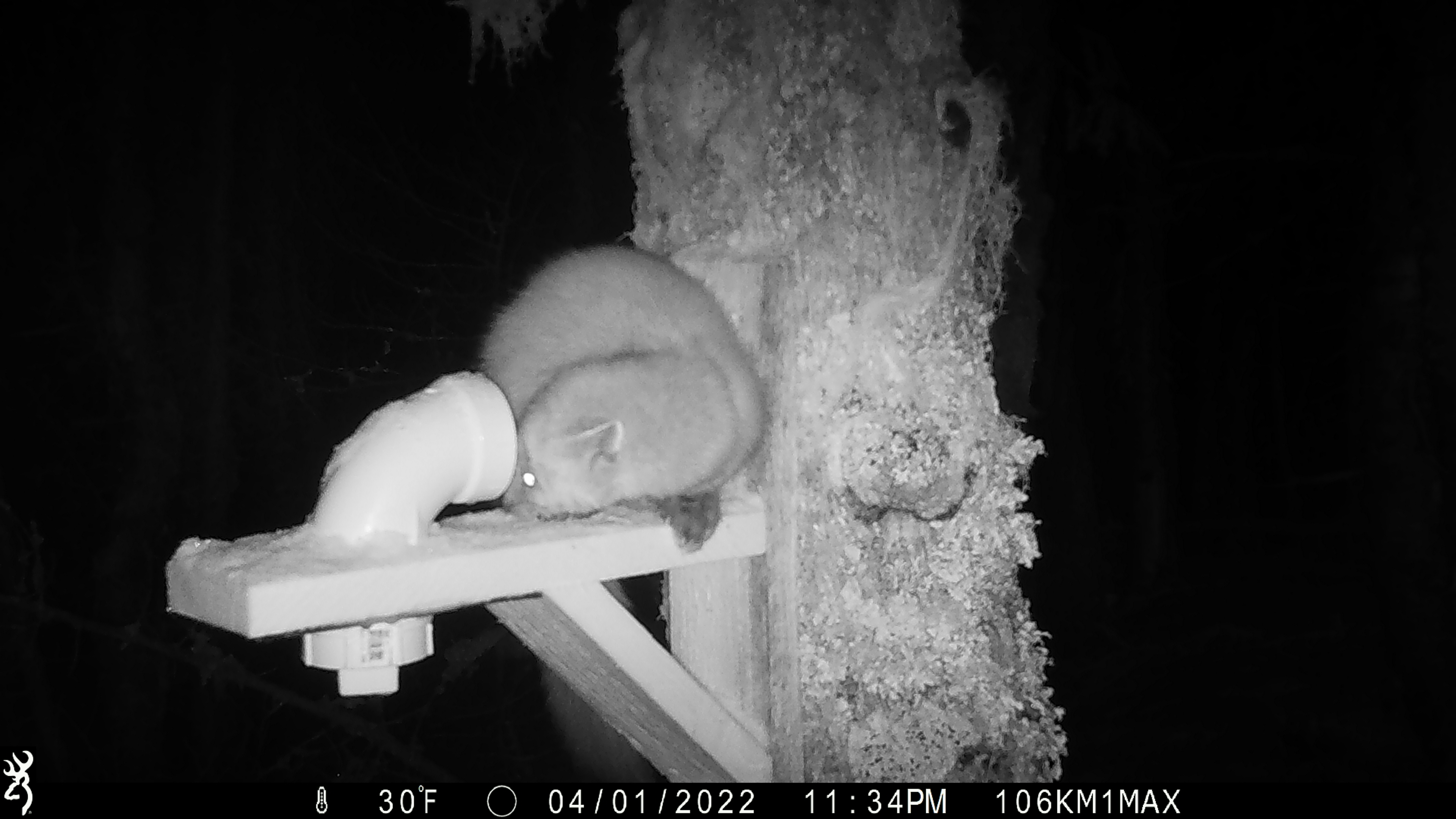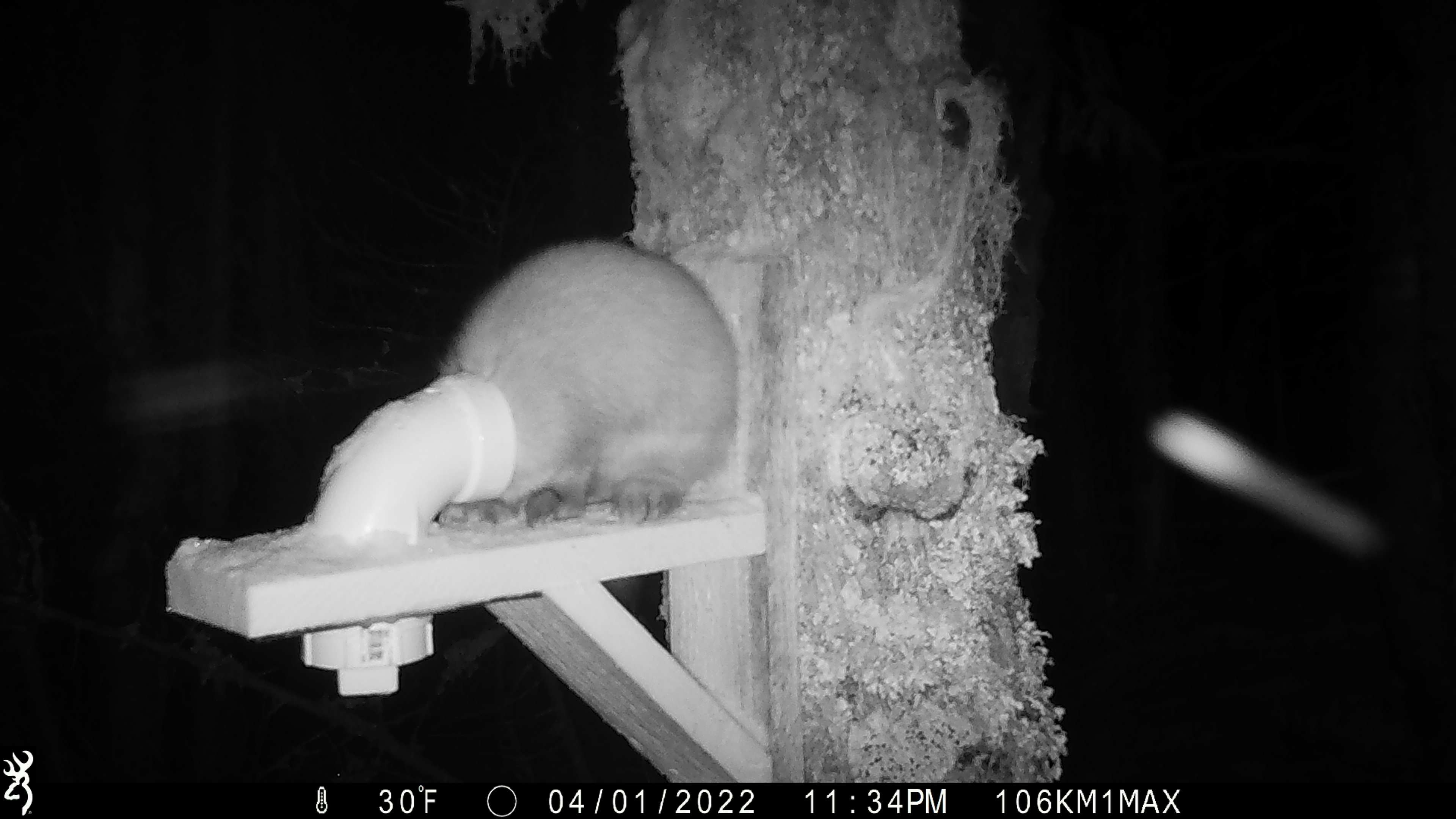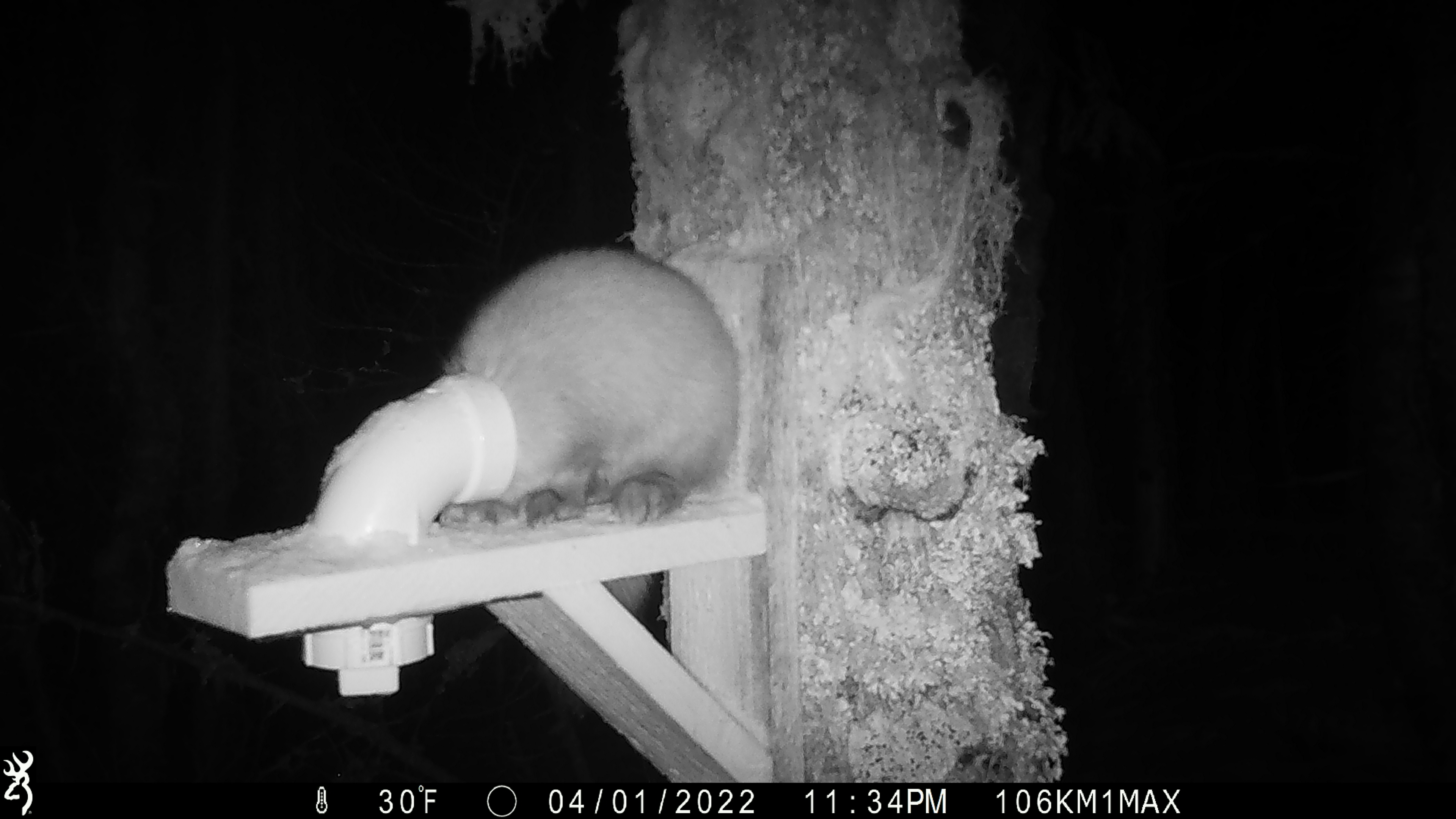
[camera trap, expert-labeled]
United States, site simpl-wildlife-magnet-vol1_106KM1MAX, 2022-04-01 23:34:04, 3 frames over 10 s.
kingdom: Animalia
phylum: Chordata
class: Mammalia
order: Carnivora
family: Mustelidae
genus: Martes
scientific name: Martes americana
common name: american marten